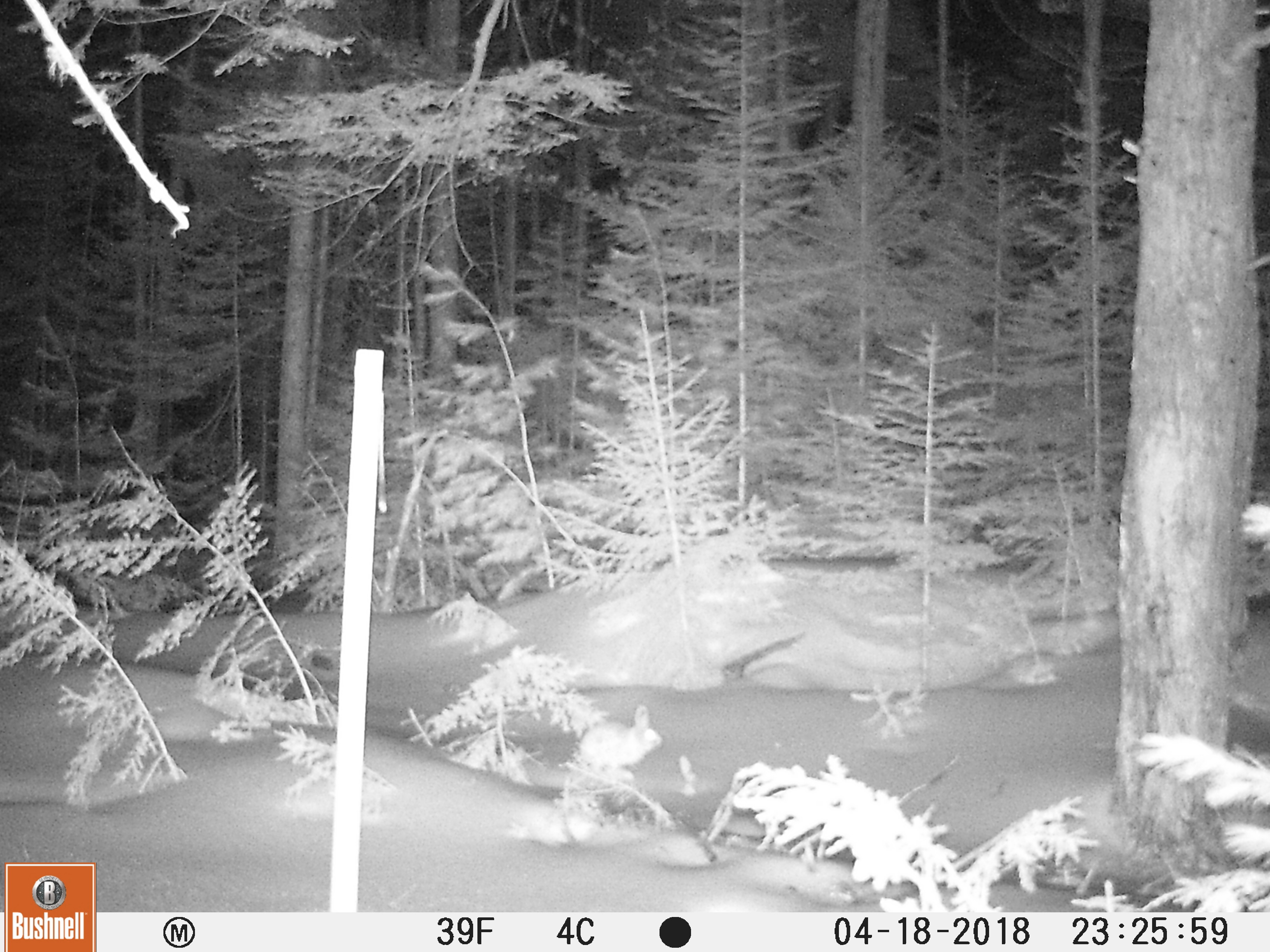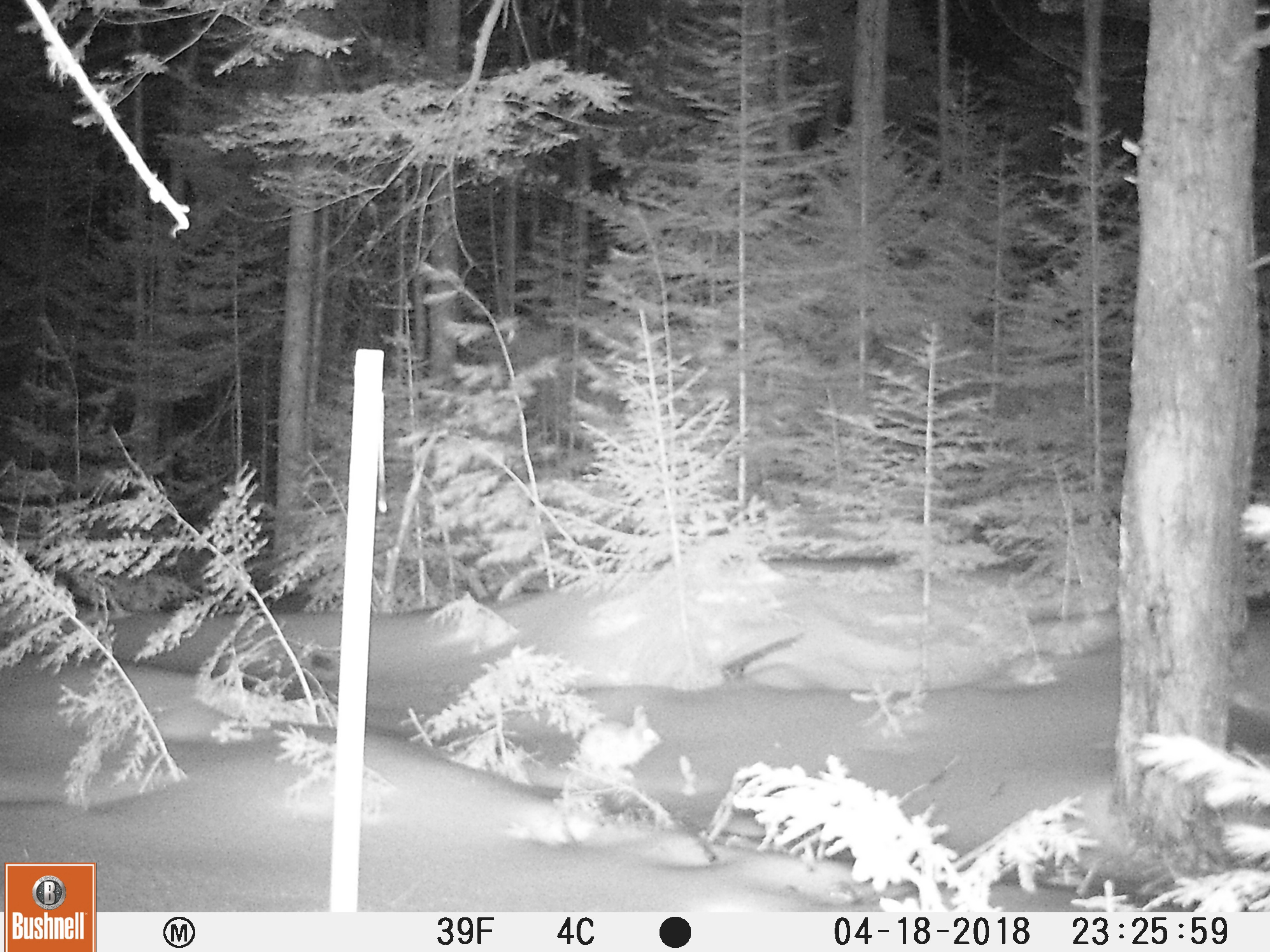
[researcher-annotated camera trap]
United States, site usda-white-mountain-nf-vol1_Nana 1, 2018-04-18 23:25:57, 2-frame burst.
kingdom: Animalia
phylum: Chordata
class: Mammalia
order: Lagomorpha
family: Leporidae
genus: Lepus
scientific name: Lepus americanus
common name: snowshoe hare